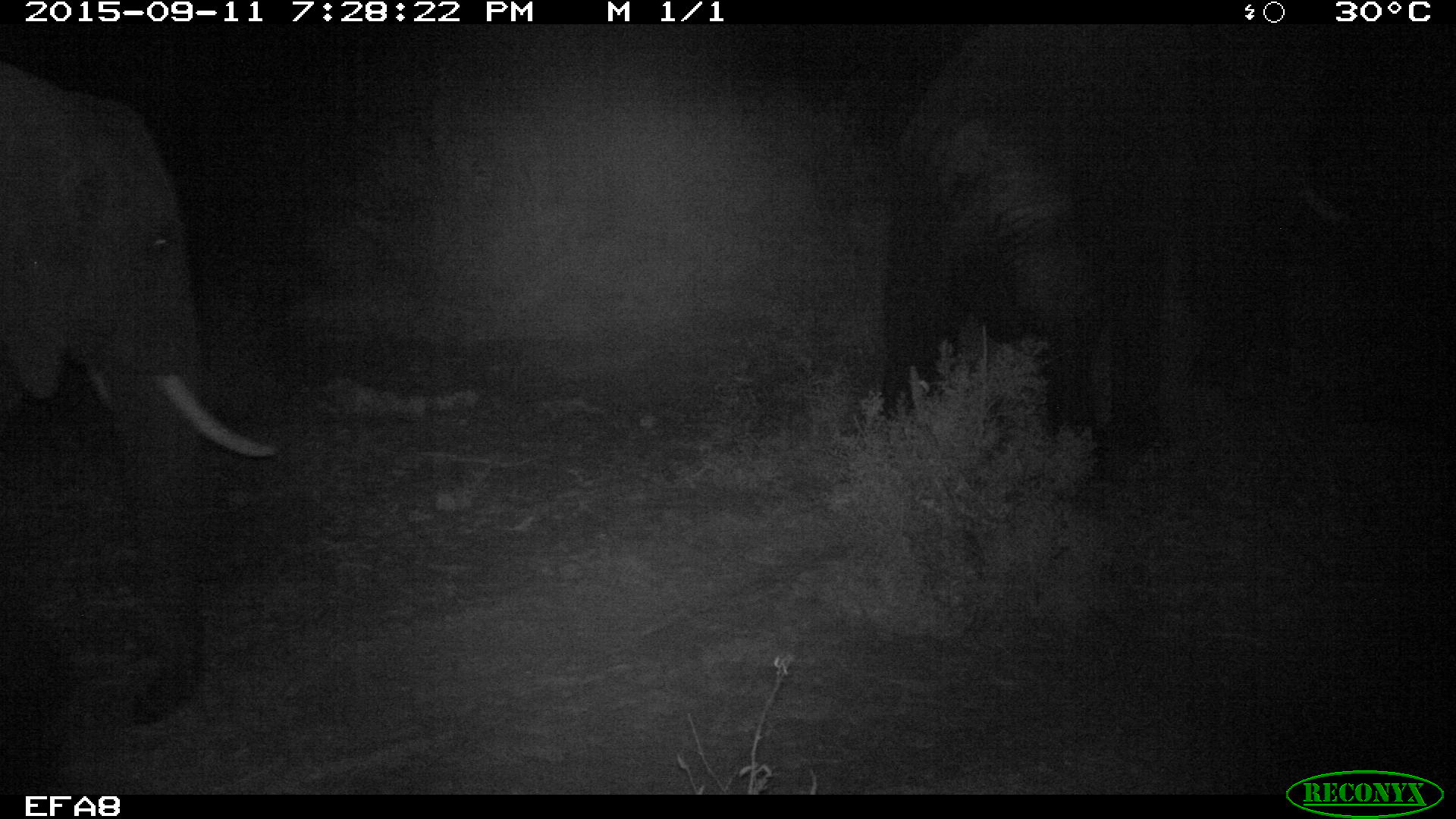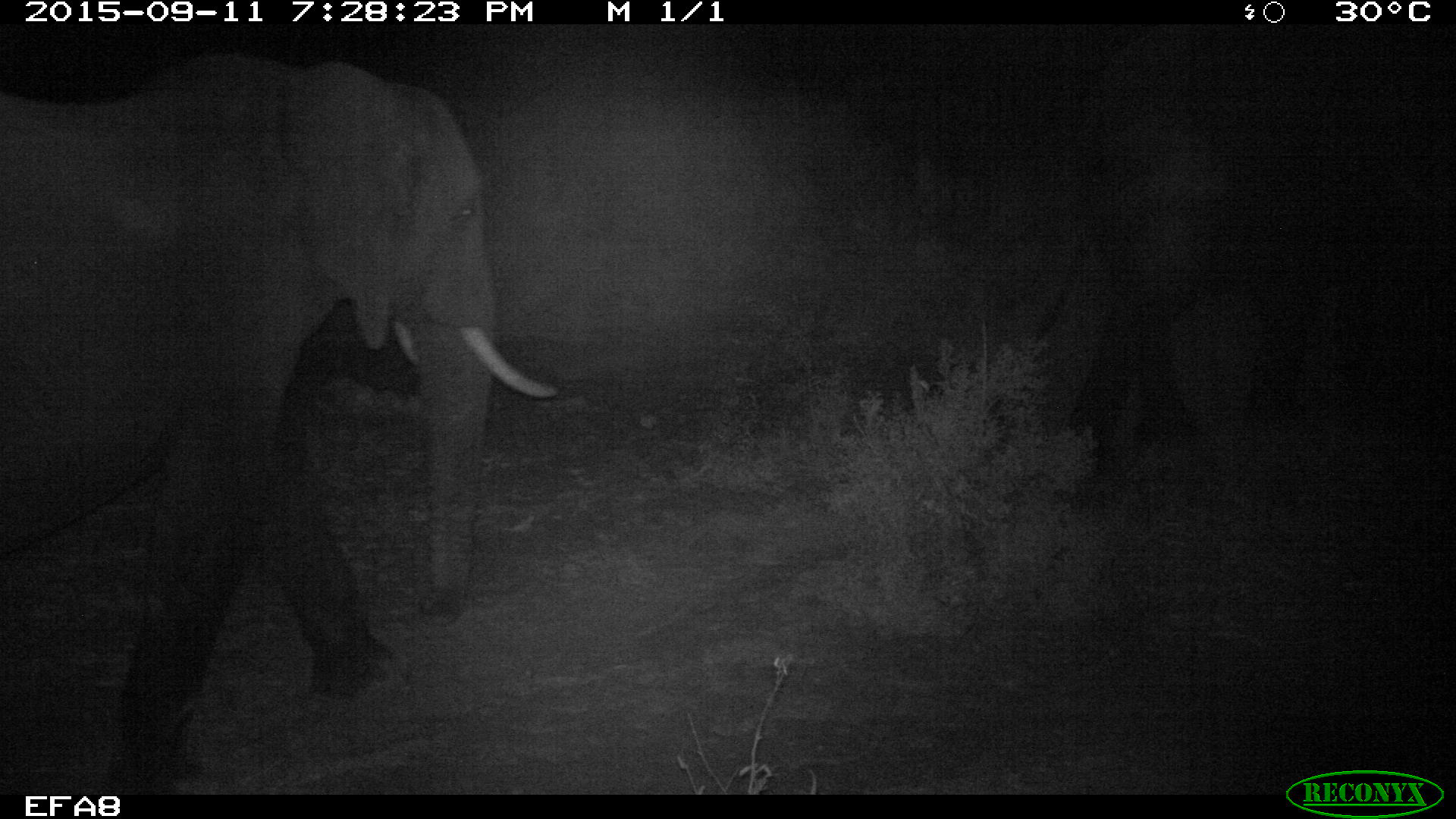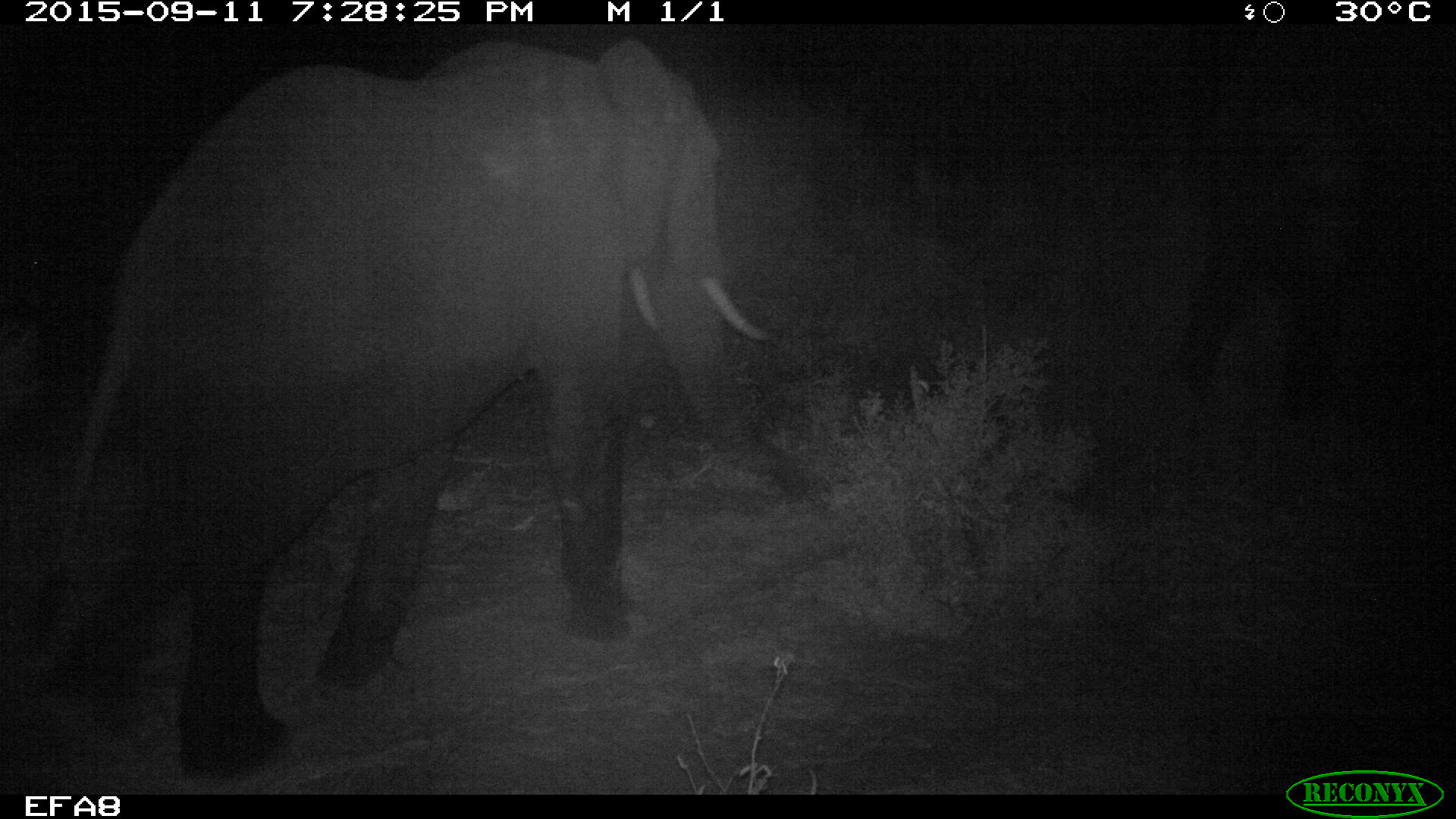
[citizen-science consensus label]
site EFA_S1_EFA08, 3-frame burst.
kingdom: Animalia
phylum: Chordata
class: Mammalia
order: Proboscidea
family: Elephantidae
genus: Loxodonta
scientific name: Loxodonta africana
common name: african bush elephant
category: elephant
Elephant (african bush elephant) (Loxodonta africana), count 2. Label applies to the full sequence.